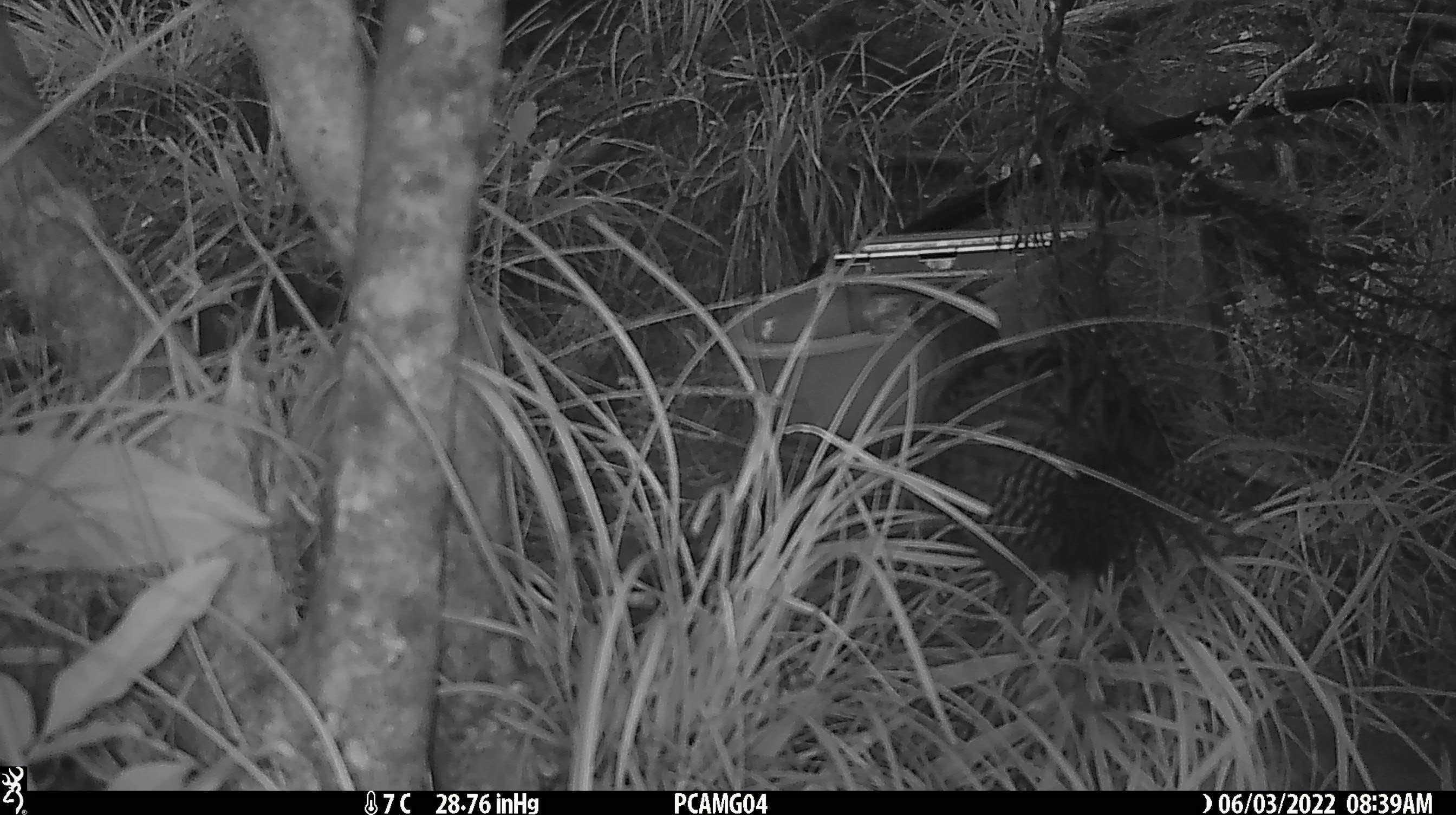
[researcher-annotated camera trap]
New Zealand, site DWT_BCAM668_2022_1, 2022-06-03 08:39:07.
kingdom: Animalia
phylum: Chordata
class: Aves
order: Gruiformes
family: Rallidae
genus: Gallirallus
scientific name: Gallirallus australis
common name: weka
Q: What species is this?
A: Weka (Gallirallus australis).